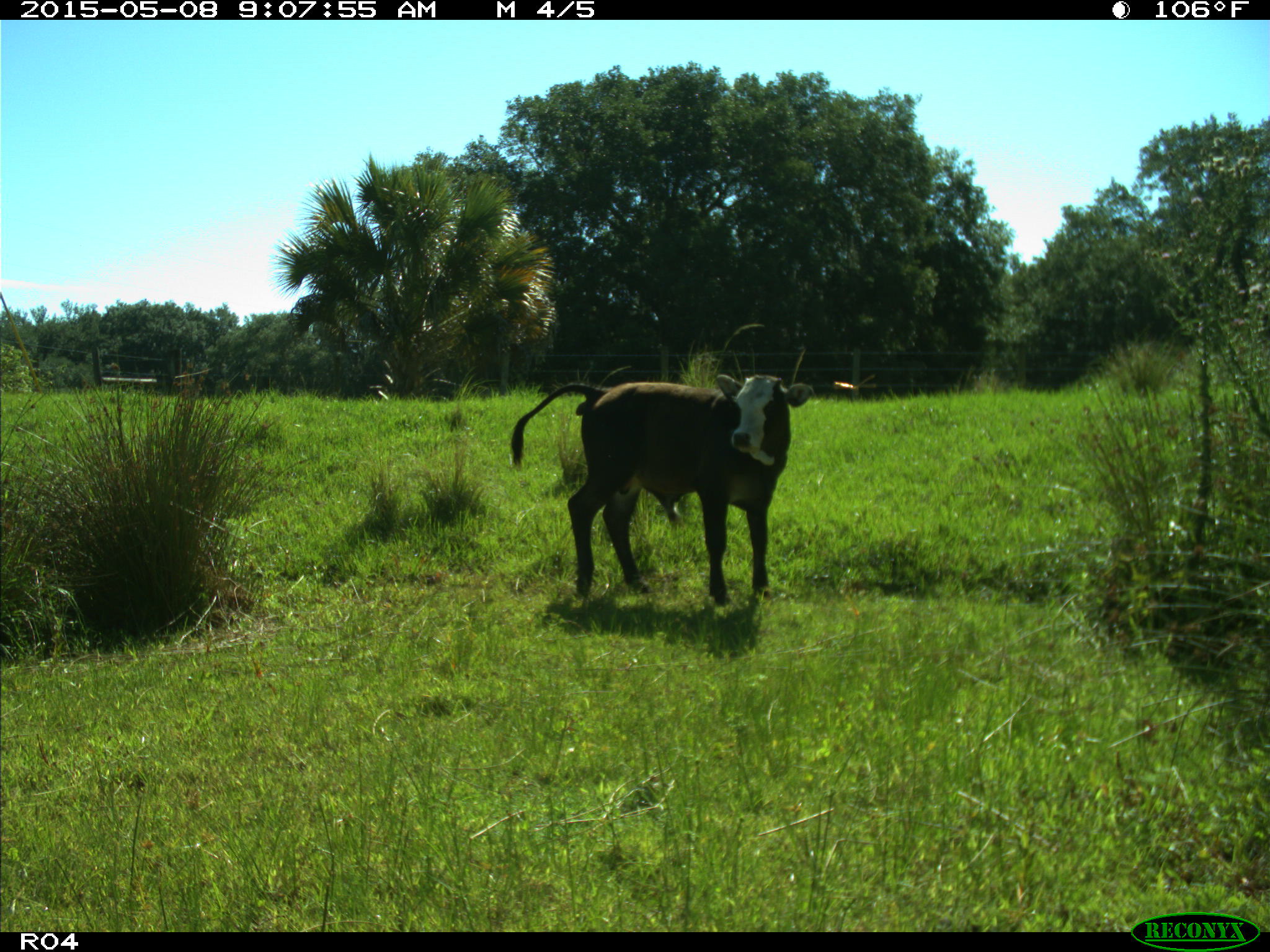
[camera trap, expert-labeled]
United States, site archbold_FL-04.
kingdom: Animalia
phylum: Chordata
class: Mammalia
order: Artiodactyla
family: Bovidae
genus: Bos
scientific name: Bos taurus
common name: domestic cow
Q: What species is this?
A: Bos taurus (domestic cow).